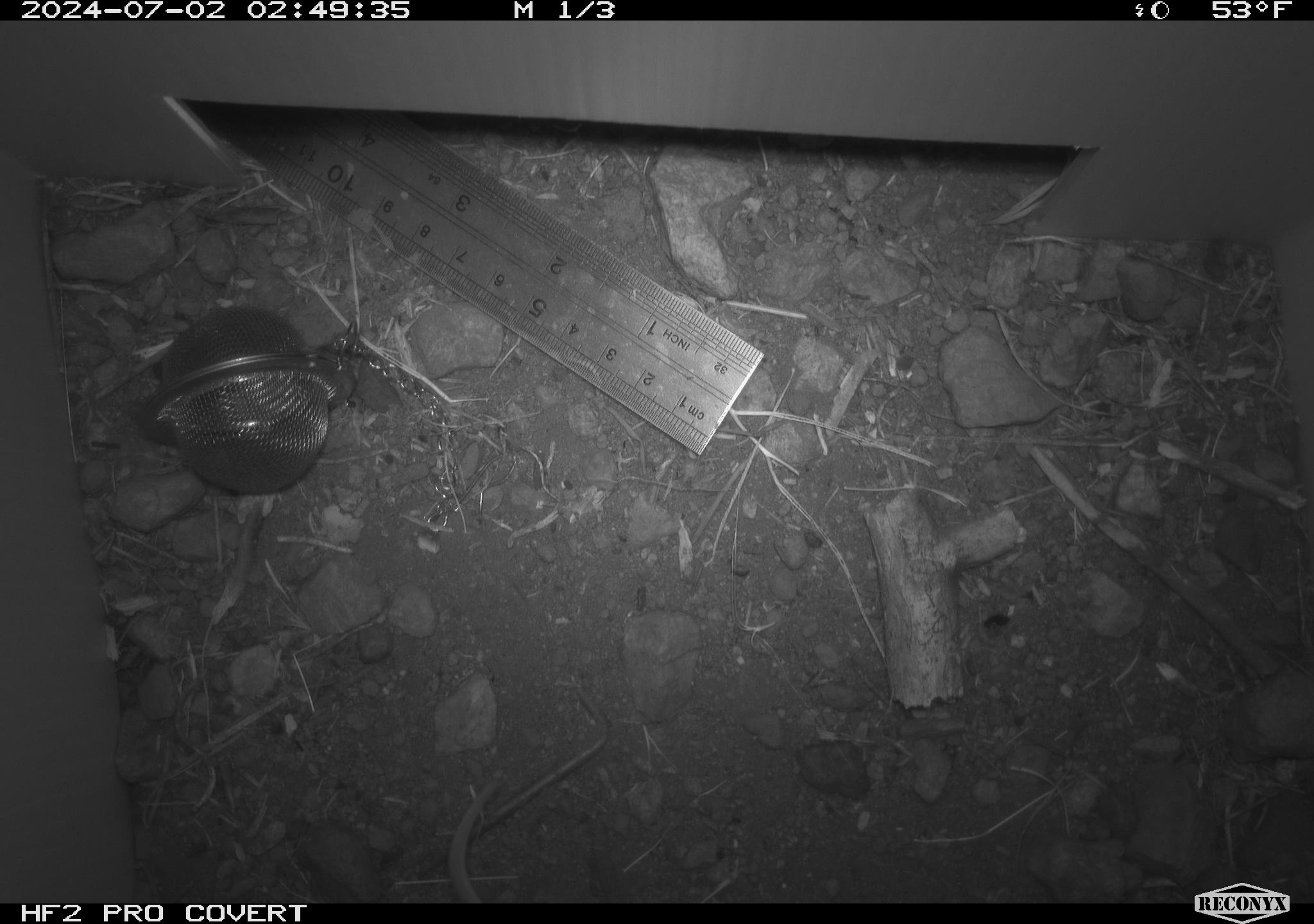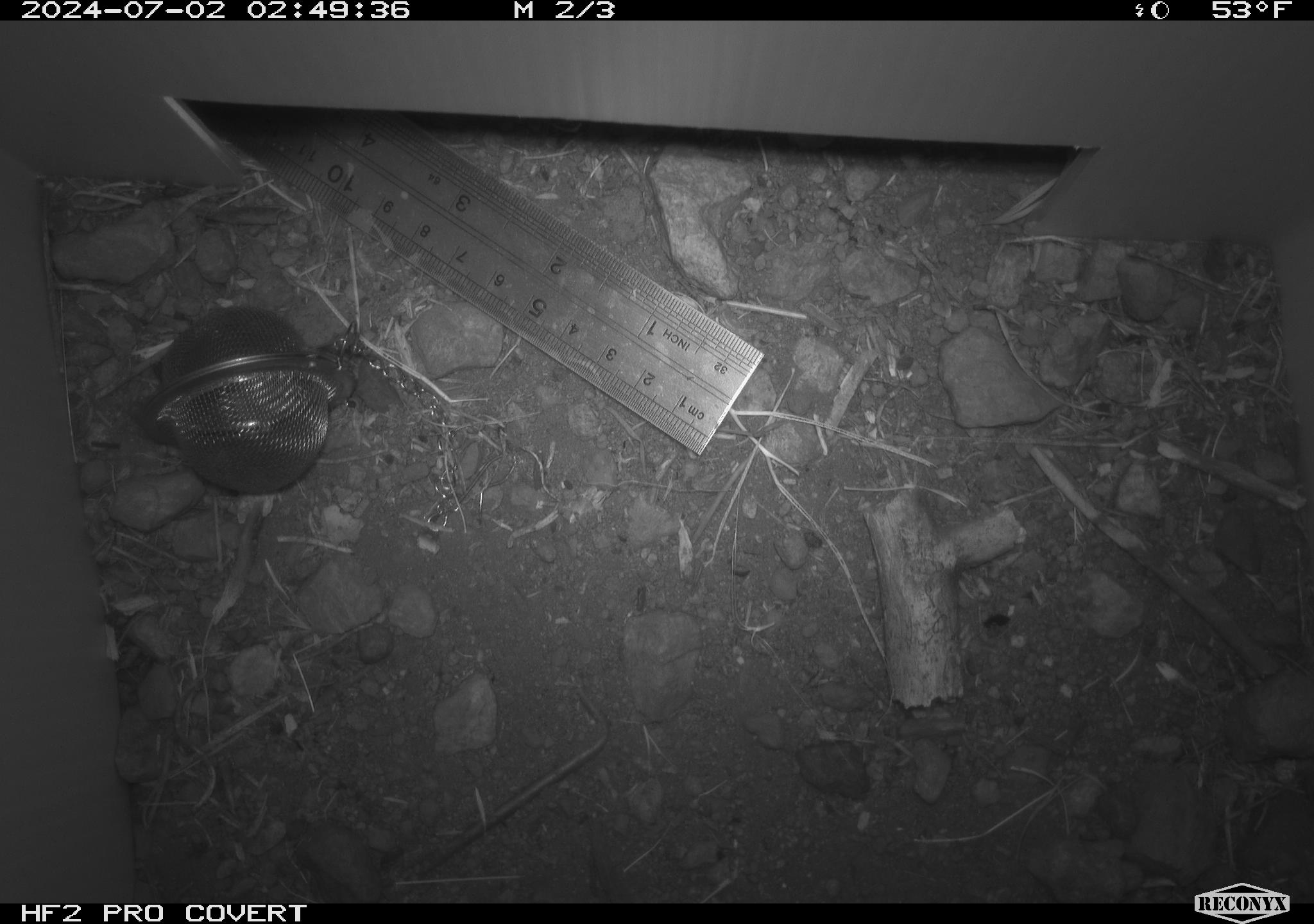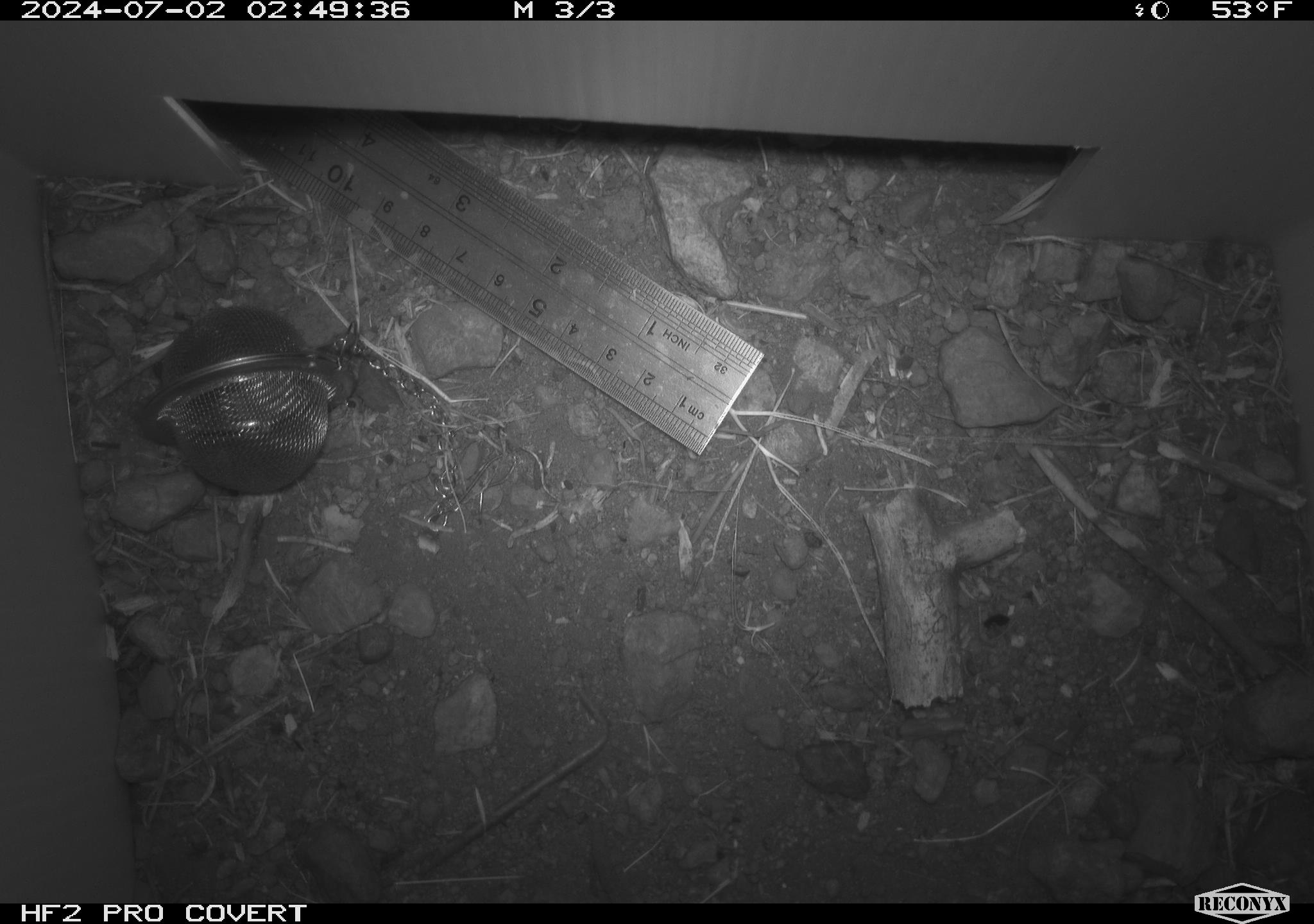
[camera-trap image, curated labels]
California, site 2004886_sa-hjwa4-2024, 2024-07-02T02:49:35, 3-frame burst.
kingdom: Animalia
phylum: Chordata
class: Mammalia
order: Rodentia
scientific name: Rodentia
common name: rodent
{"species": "rodent (Rodentia)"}